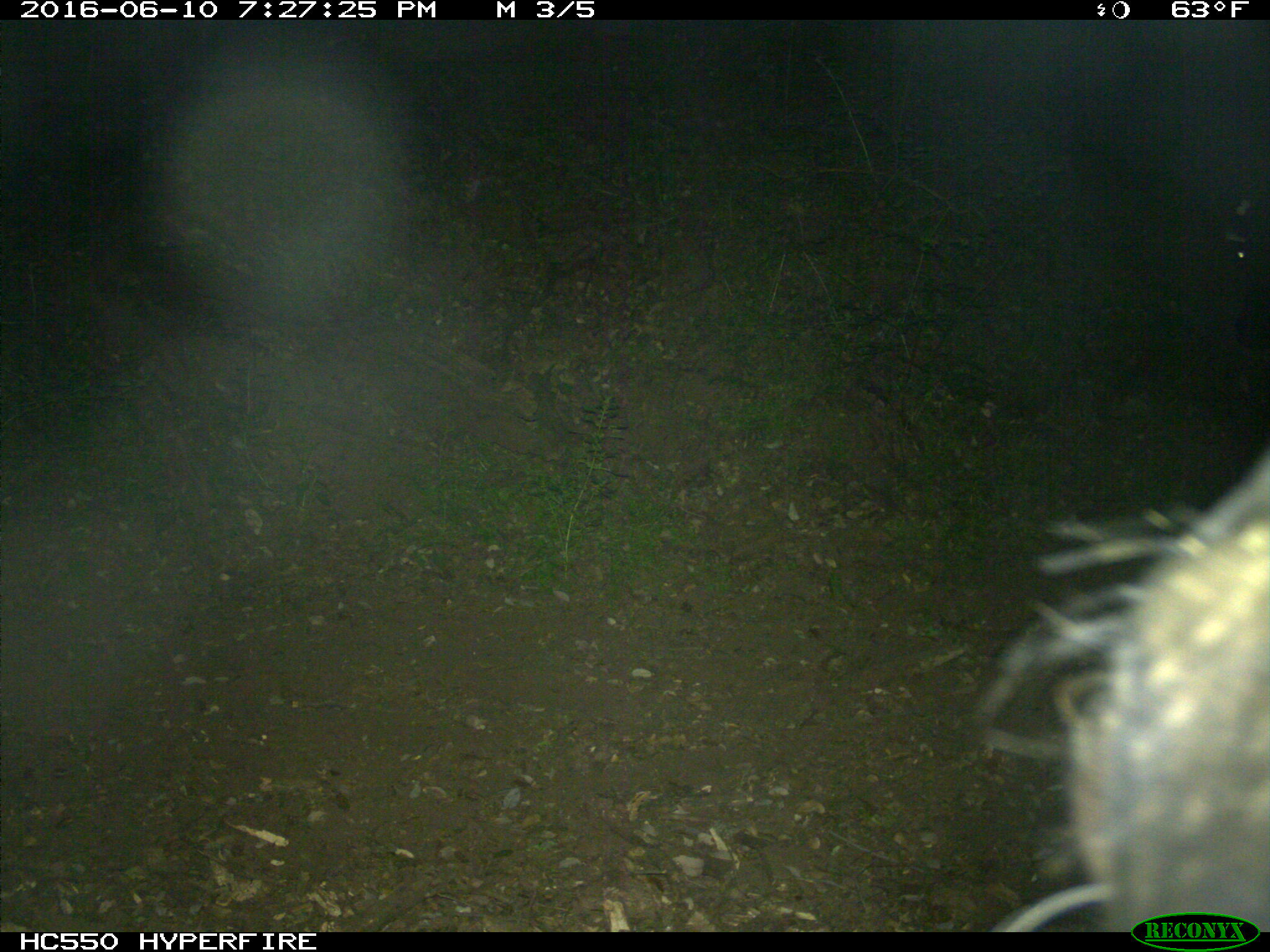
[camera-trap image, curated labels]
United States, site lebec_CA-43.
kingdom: Animalia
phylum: Chordata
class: Mammalia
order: Artiodactyla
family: Bovidae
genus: Bos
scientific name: Bos taurus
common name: domestic cow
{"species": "Bos taurus (domestic cow)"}